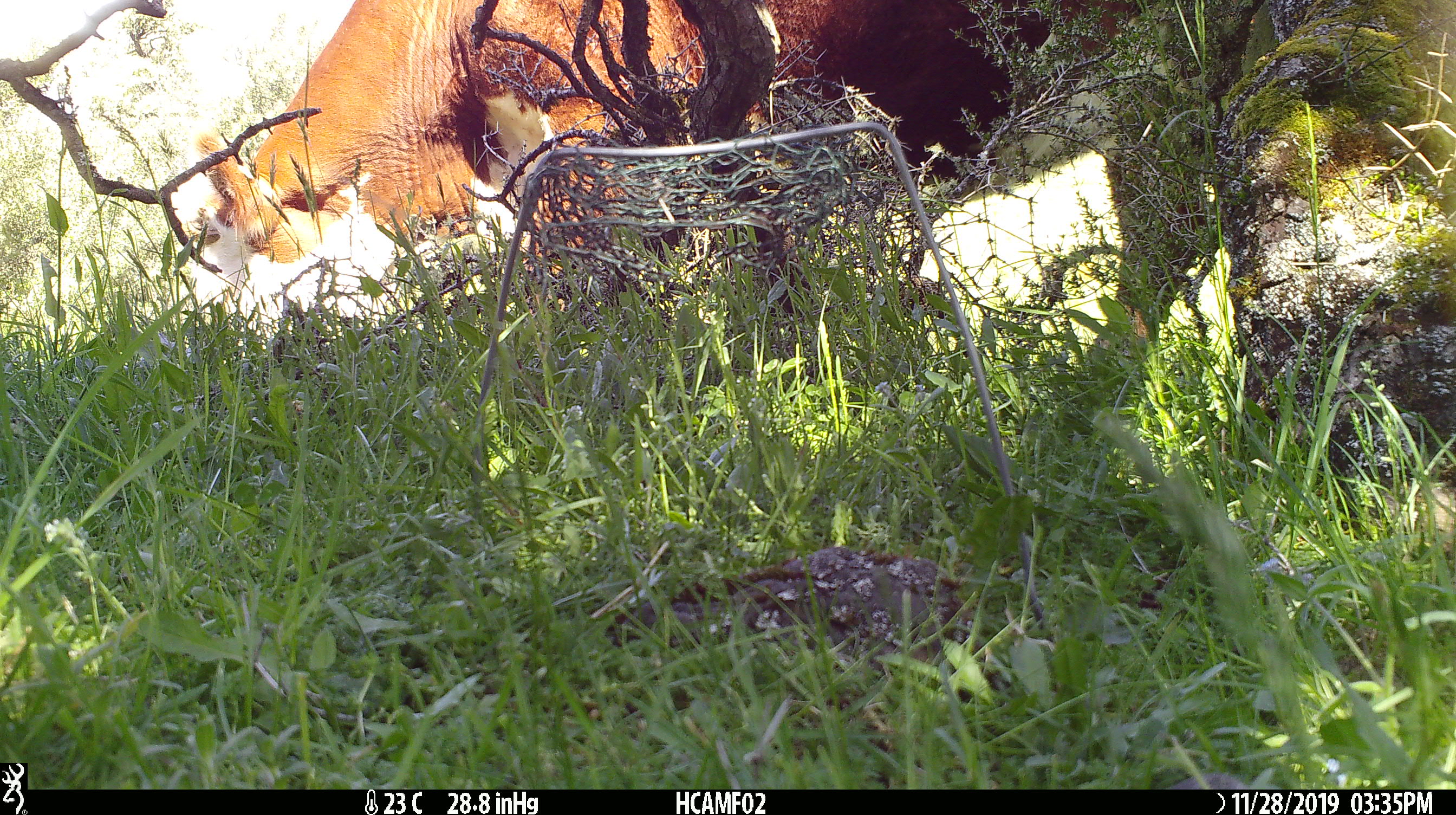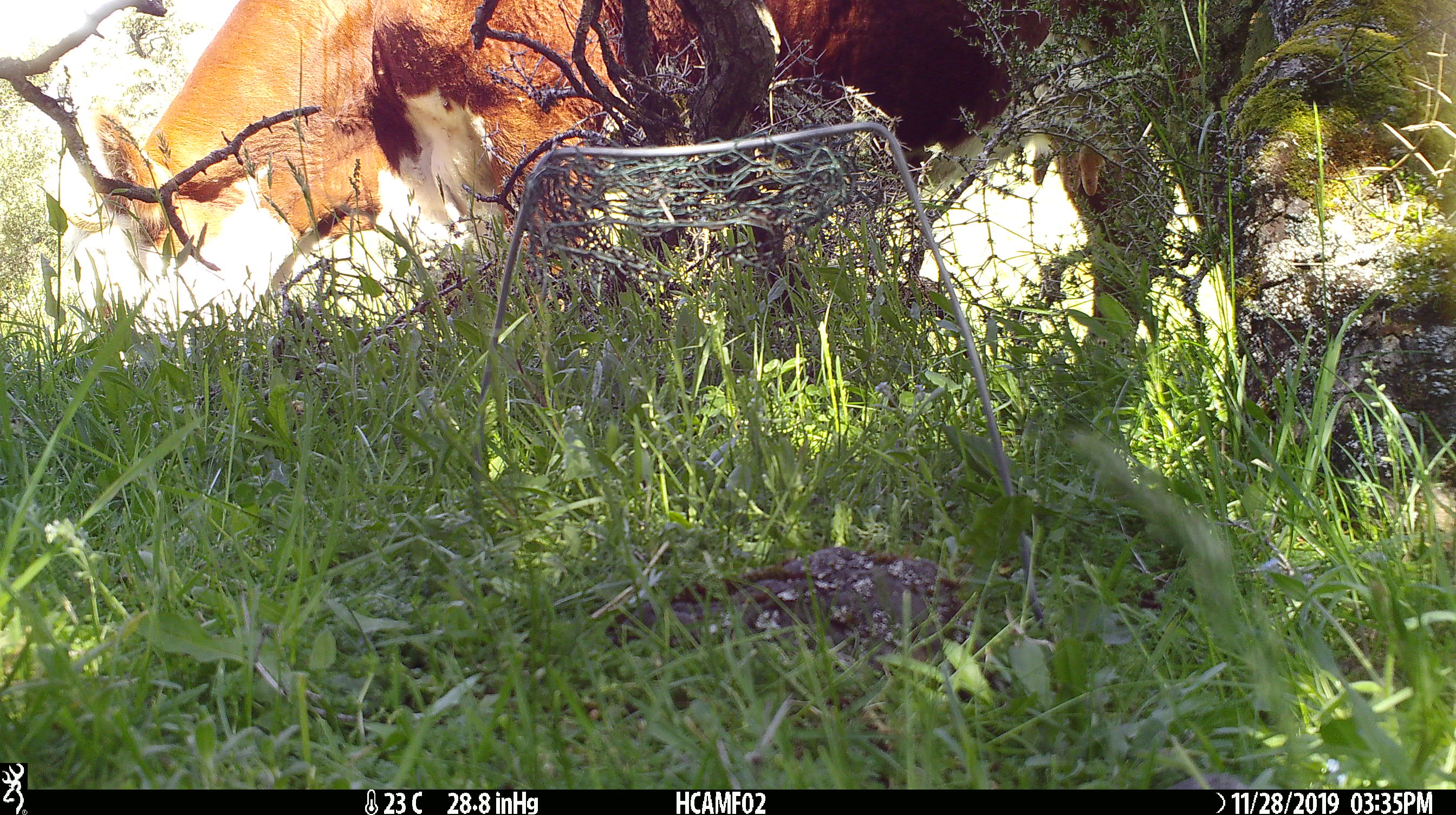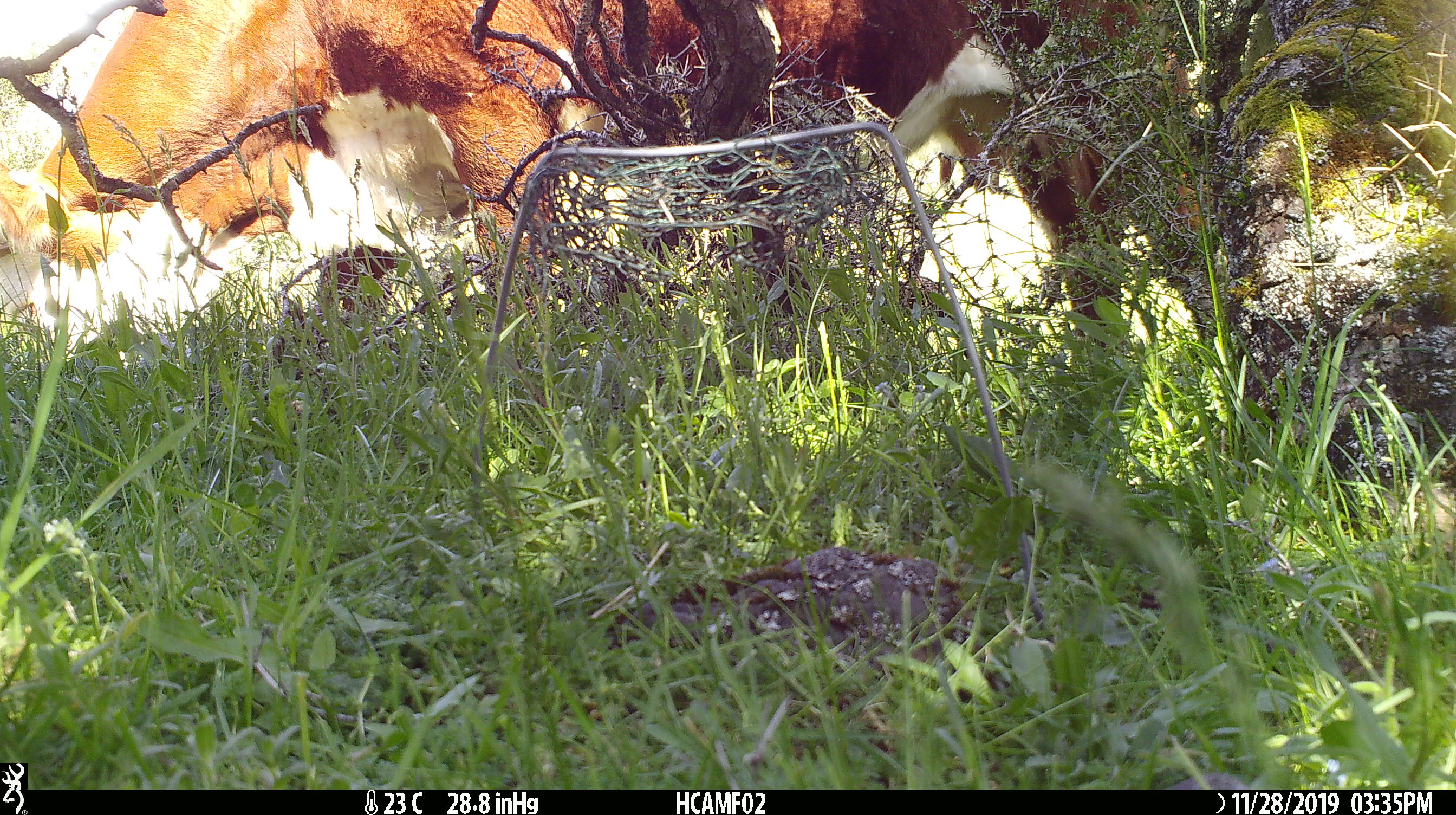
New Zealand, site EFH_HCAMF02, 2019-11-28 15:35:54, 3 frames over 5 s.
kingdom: Animalia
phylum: Chordata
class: Mammalia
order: Artiodactyla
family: Bovidae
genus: Bos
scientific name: Bos taurus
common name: domestic cow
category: cow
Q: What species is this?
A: Cow (domestic cow) (Bos taurus).